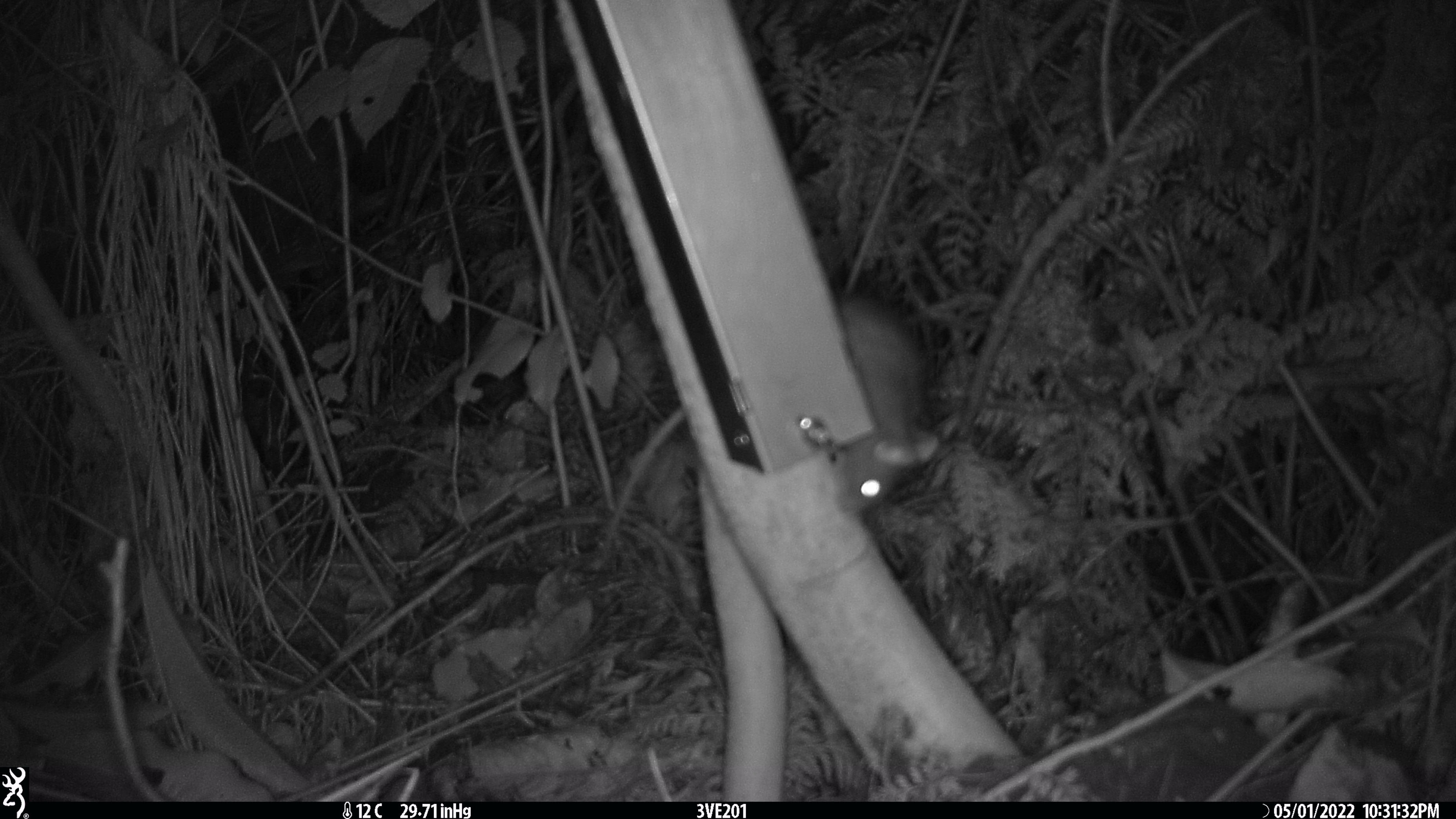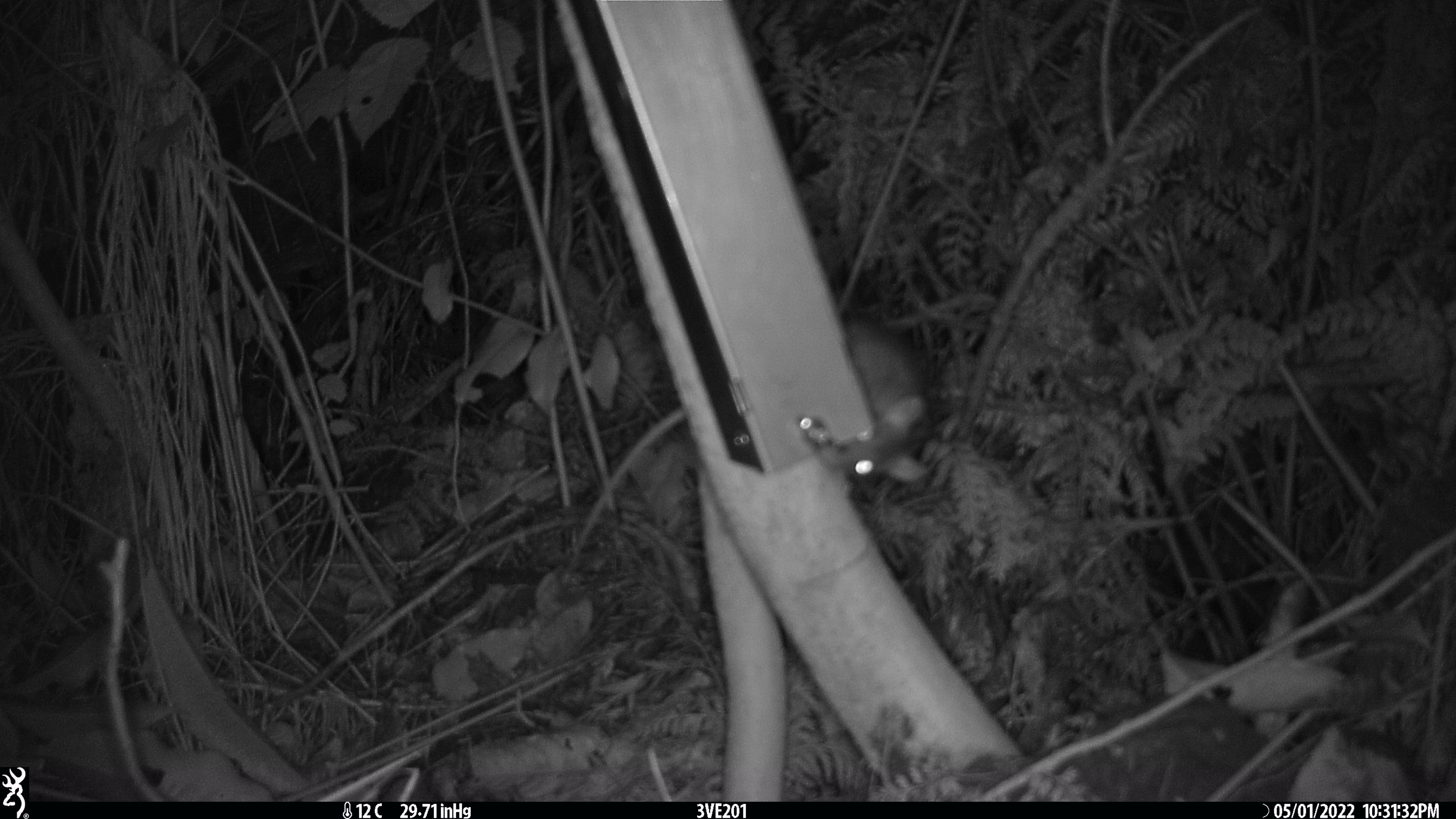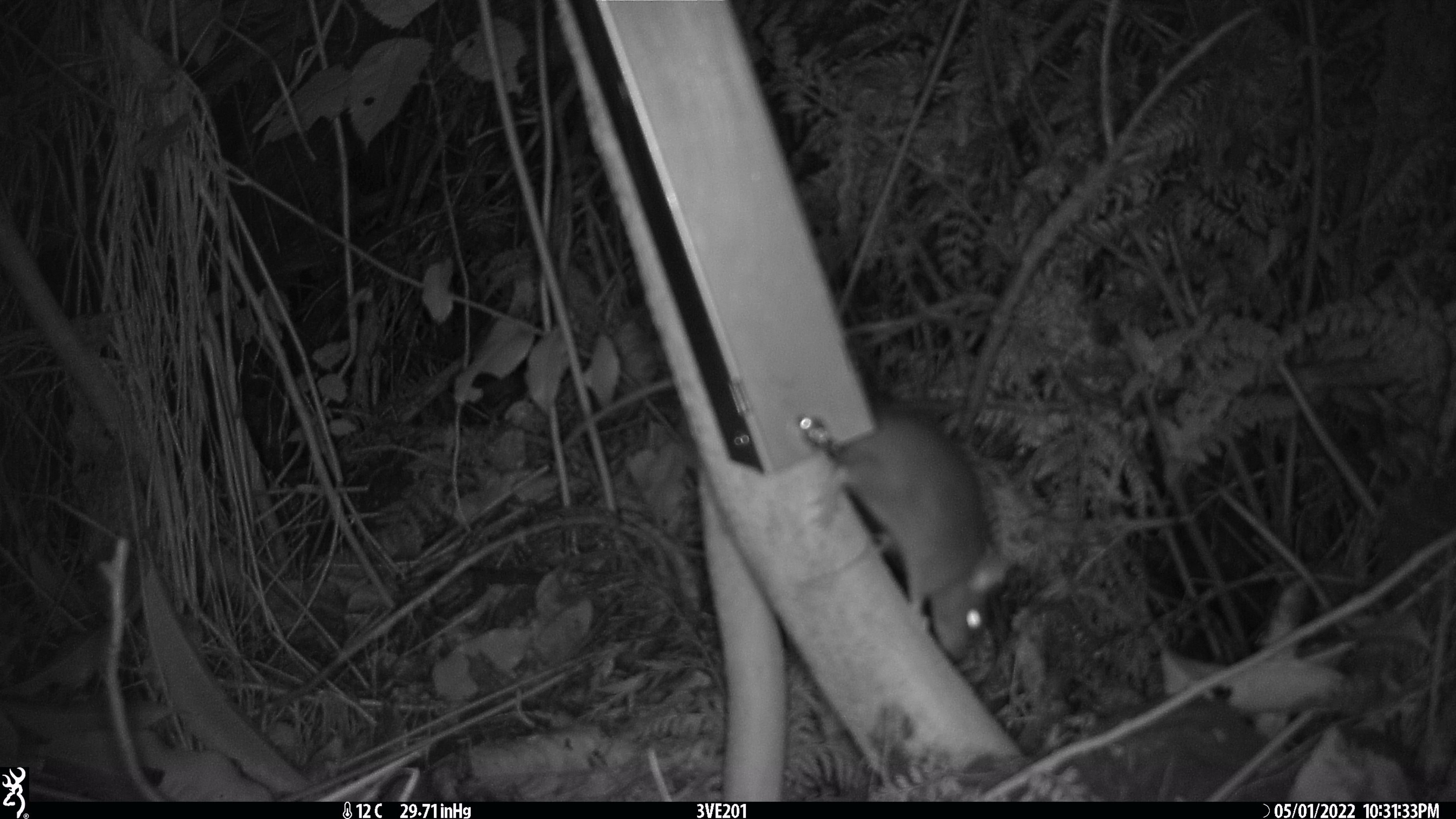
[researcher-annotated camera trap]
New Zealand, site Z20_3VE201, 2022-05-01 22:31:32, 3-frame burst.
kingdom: Animalia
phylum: Chordata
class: Mammalia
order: Rodentia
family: Muridae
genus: Rattus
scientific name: Rattus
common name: rat